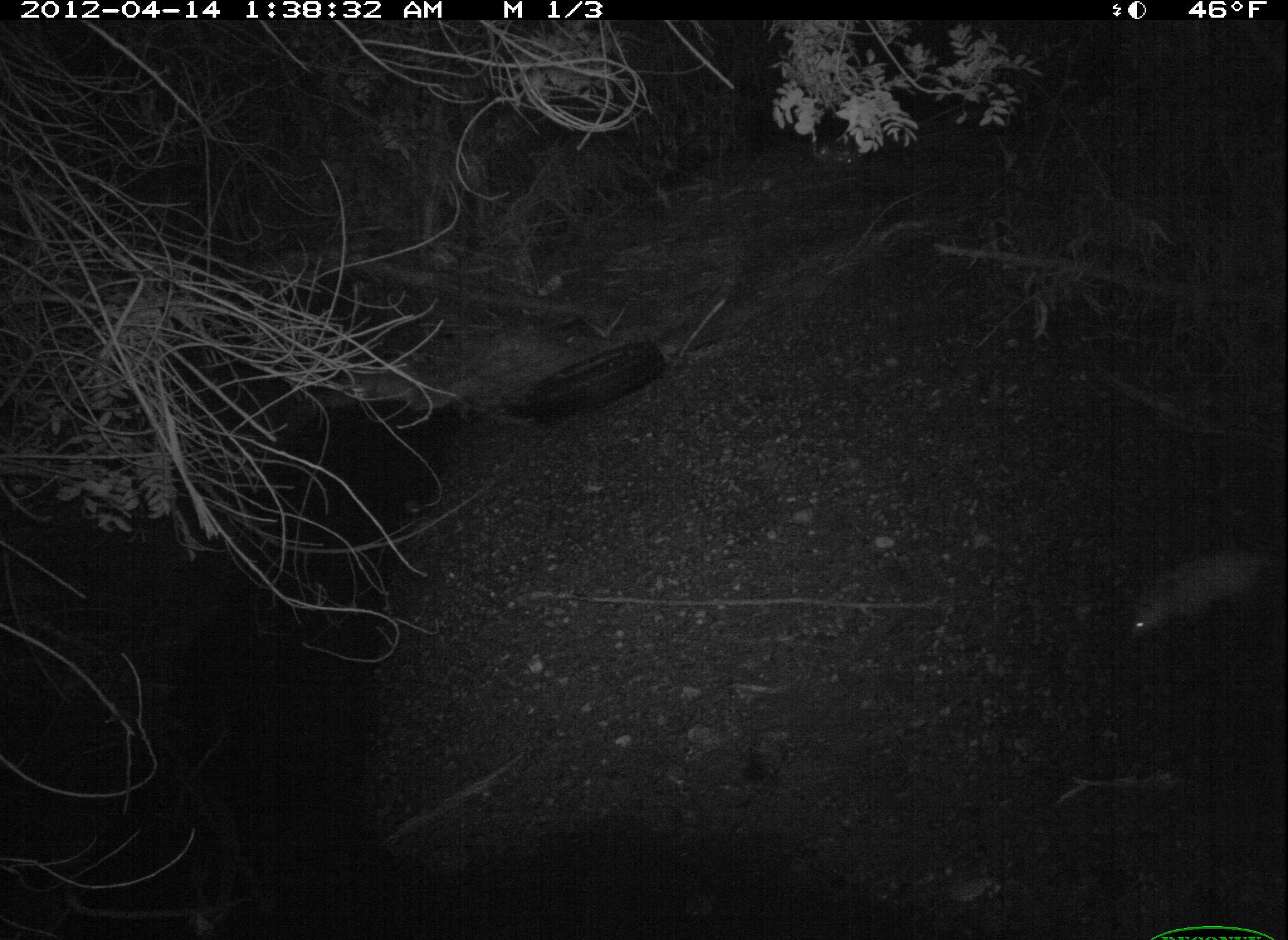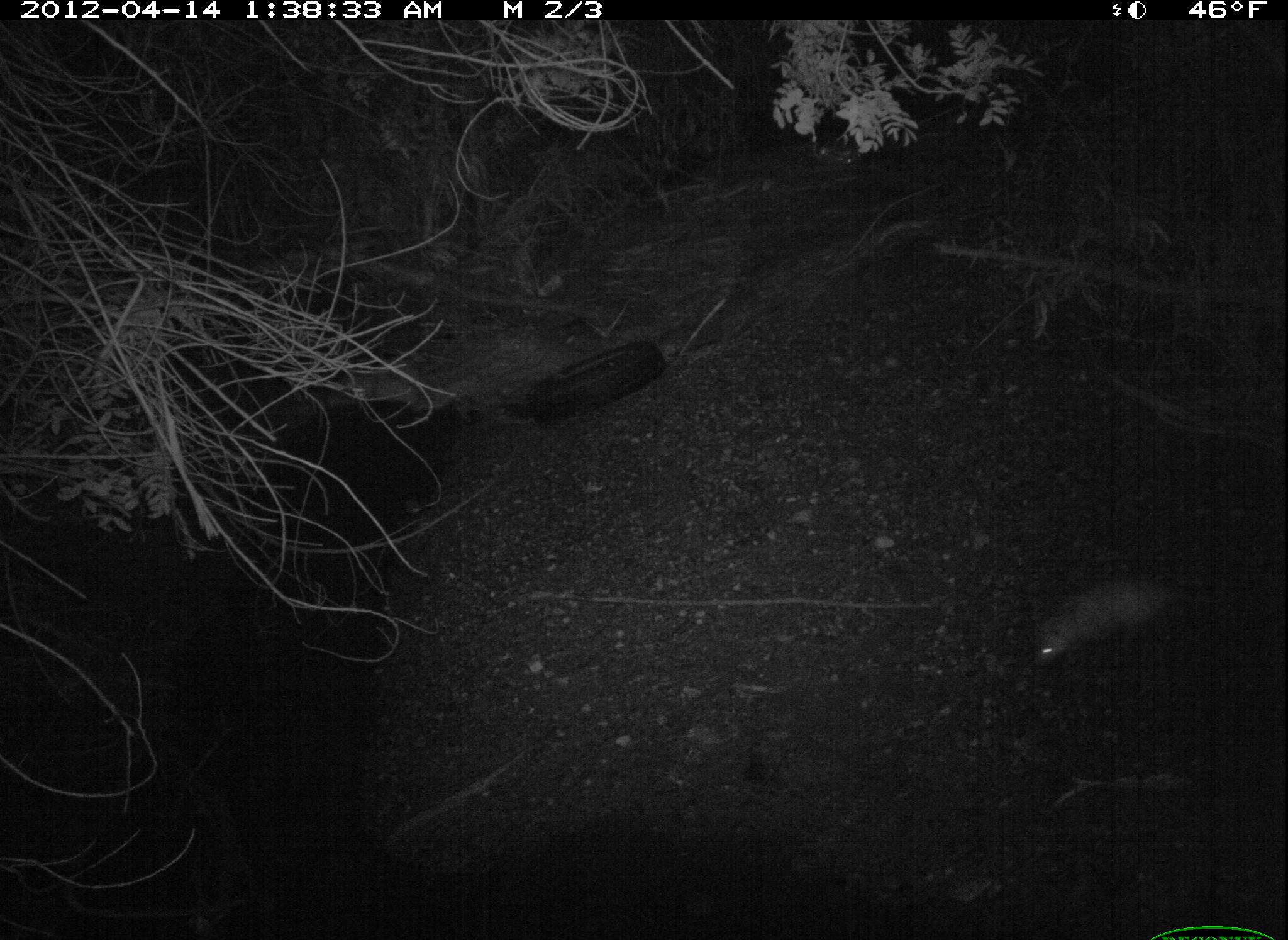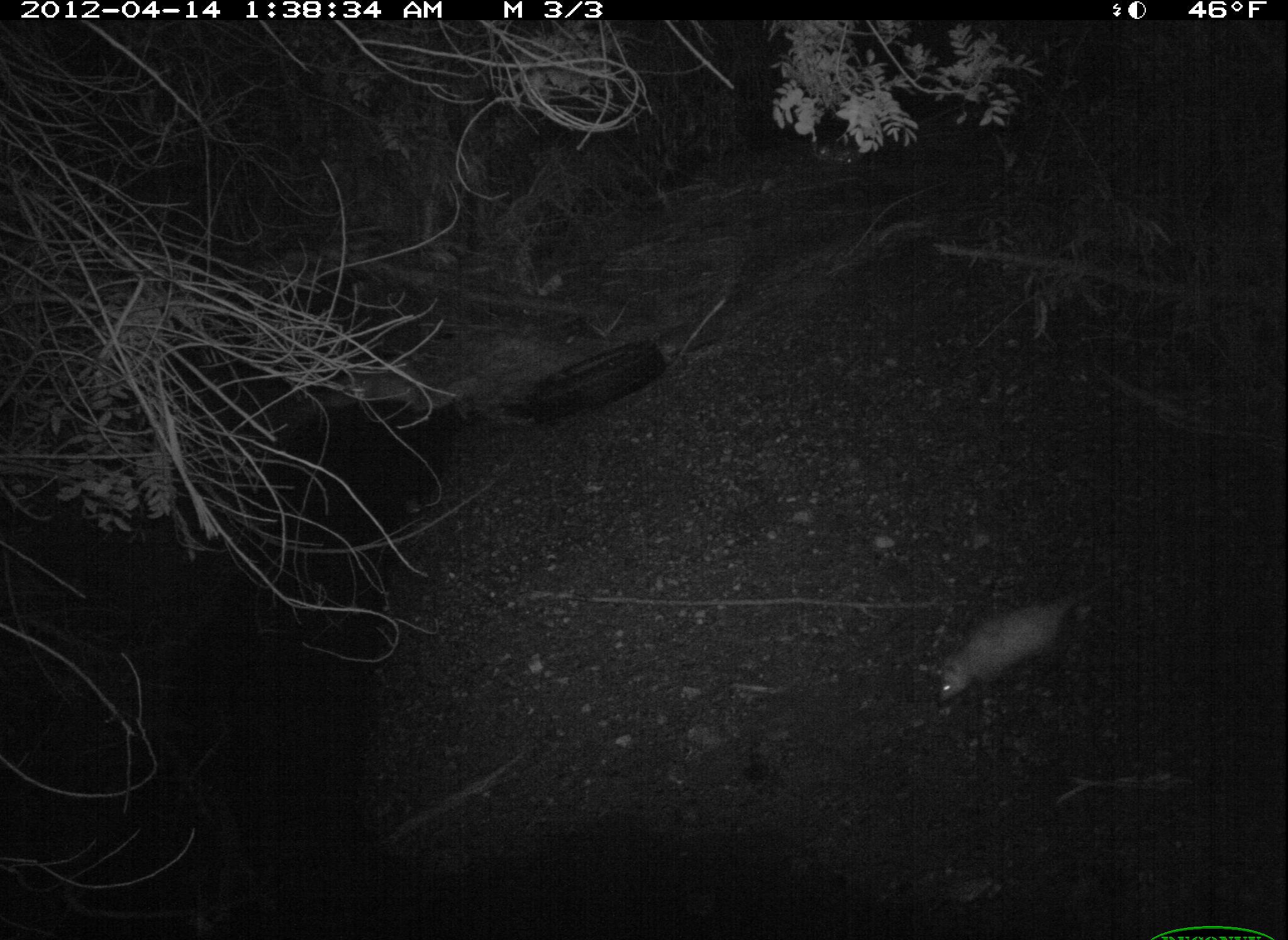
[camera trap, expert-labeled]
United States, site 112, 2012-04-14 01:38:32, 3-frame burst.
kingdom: Animalia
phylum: Chordata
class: Mammalia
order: Didelphimorphia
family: Didelphidae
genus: Didelphis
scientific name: Didelphis virginiana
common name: virginia opossum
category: opossum